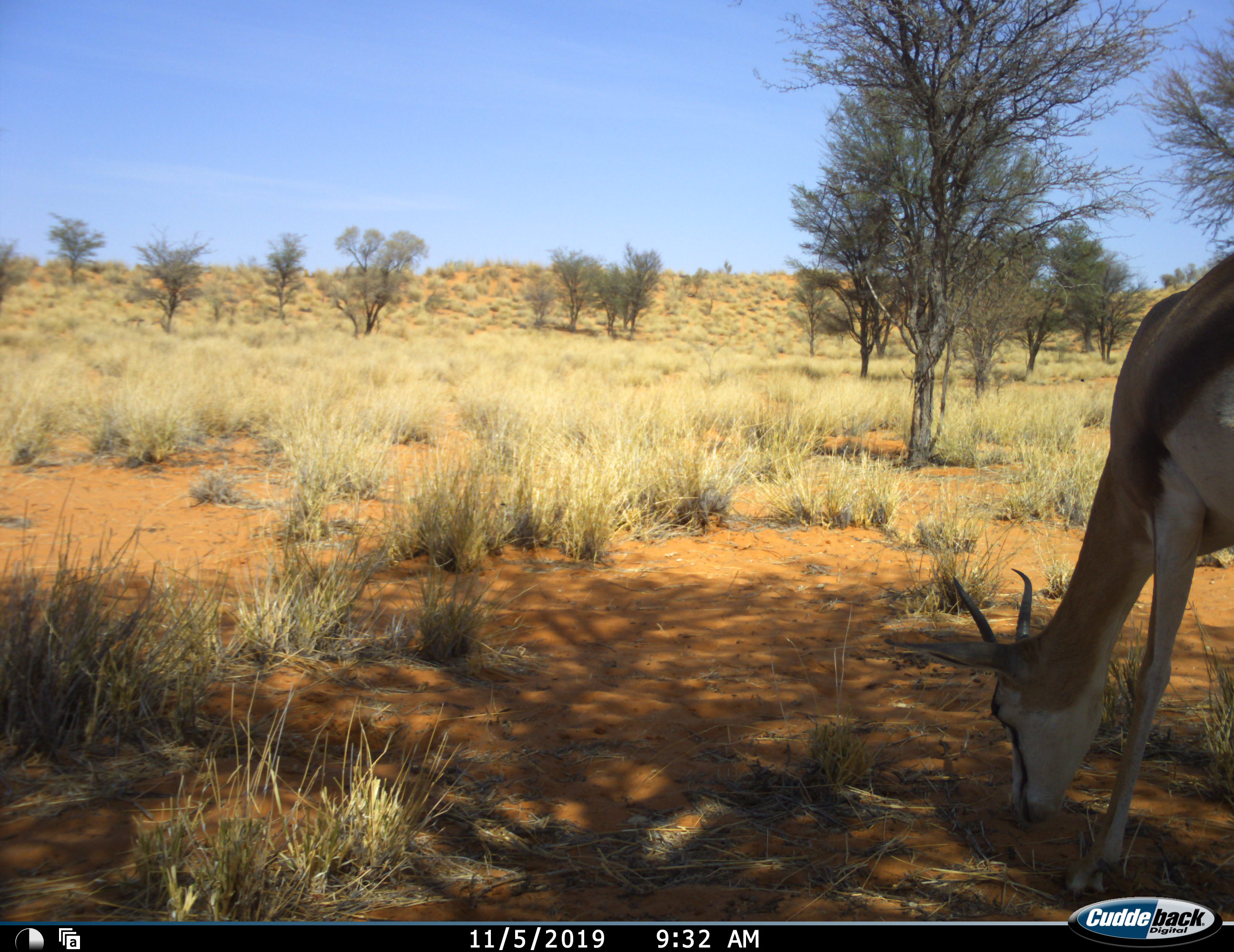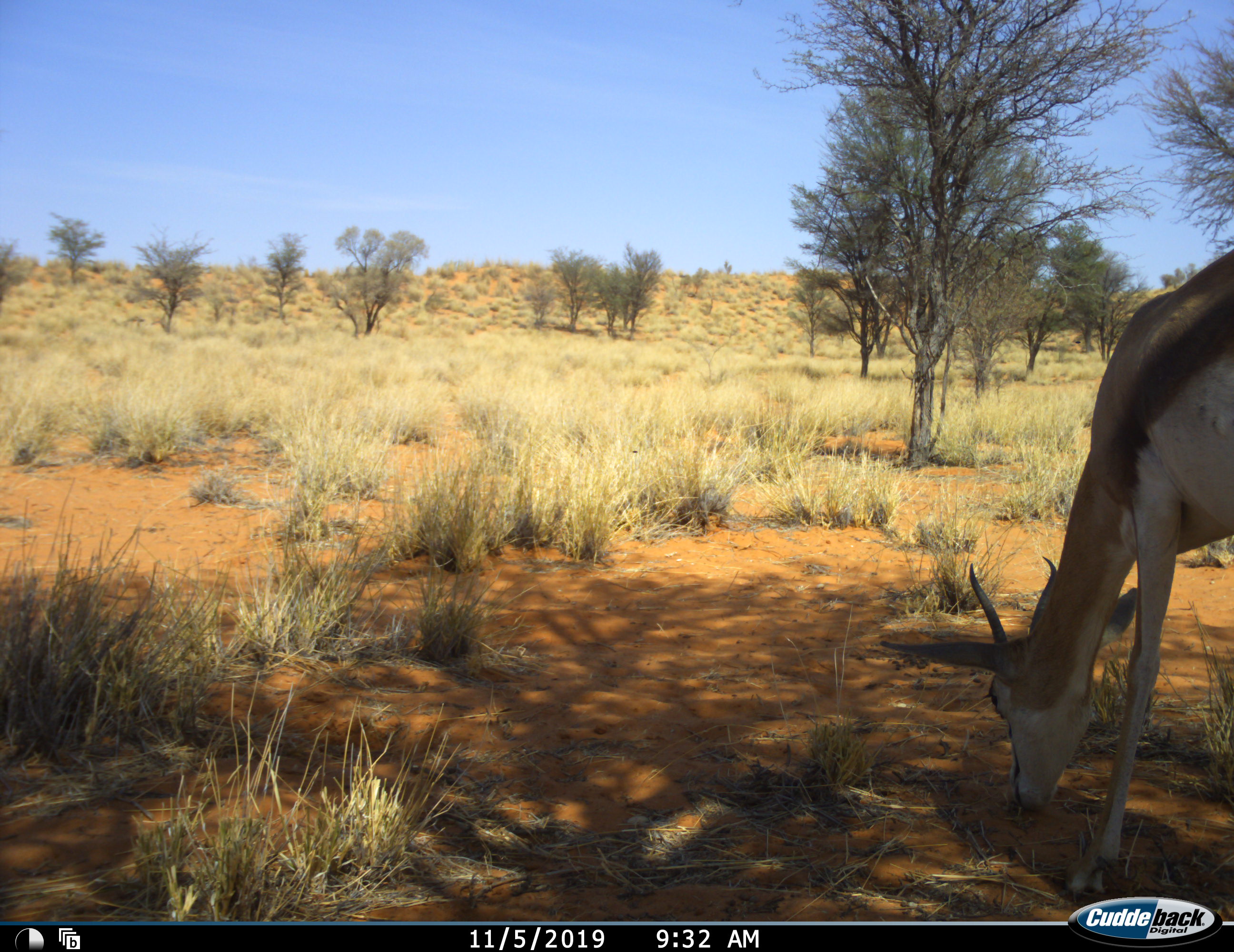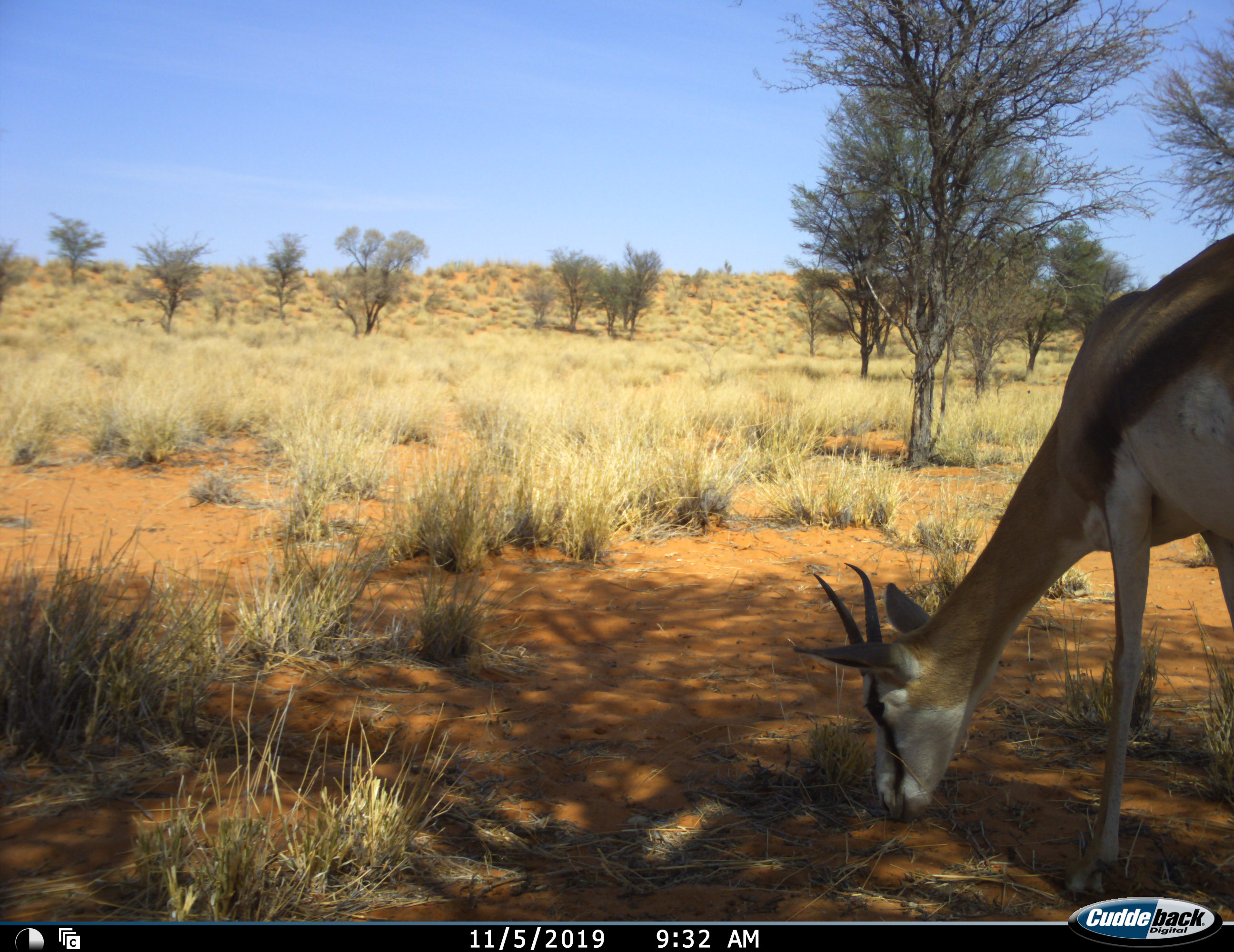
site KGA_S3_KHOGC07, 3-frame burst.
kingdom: Animalia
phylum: Chordata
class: Mammalia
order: Artiodactyla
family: Bovidae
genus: Antidorcas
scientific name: Antidorcas marsupialis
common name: springbok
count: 1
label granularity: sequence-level